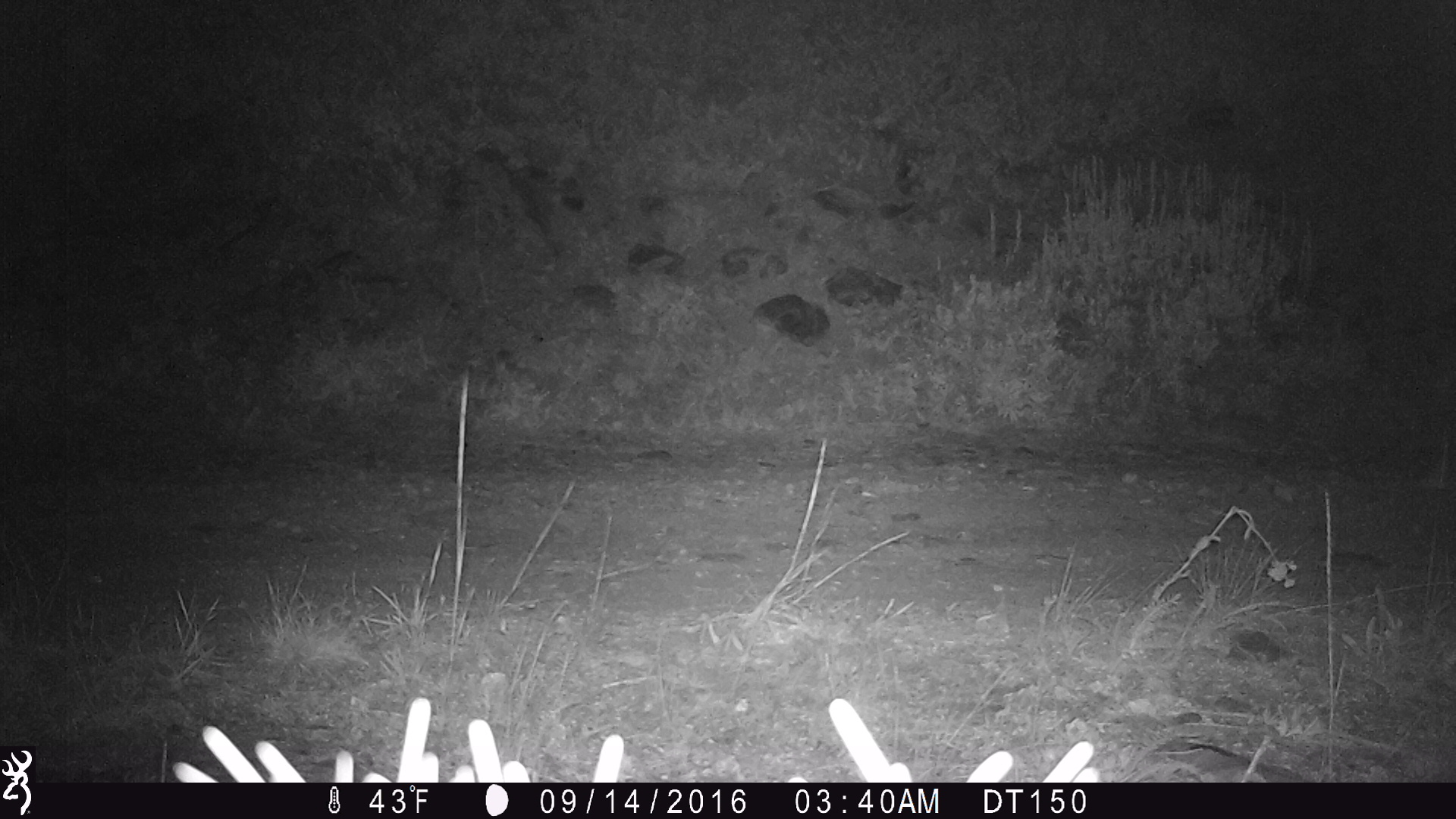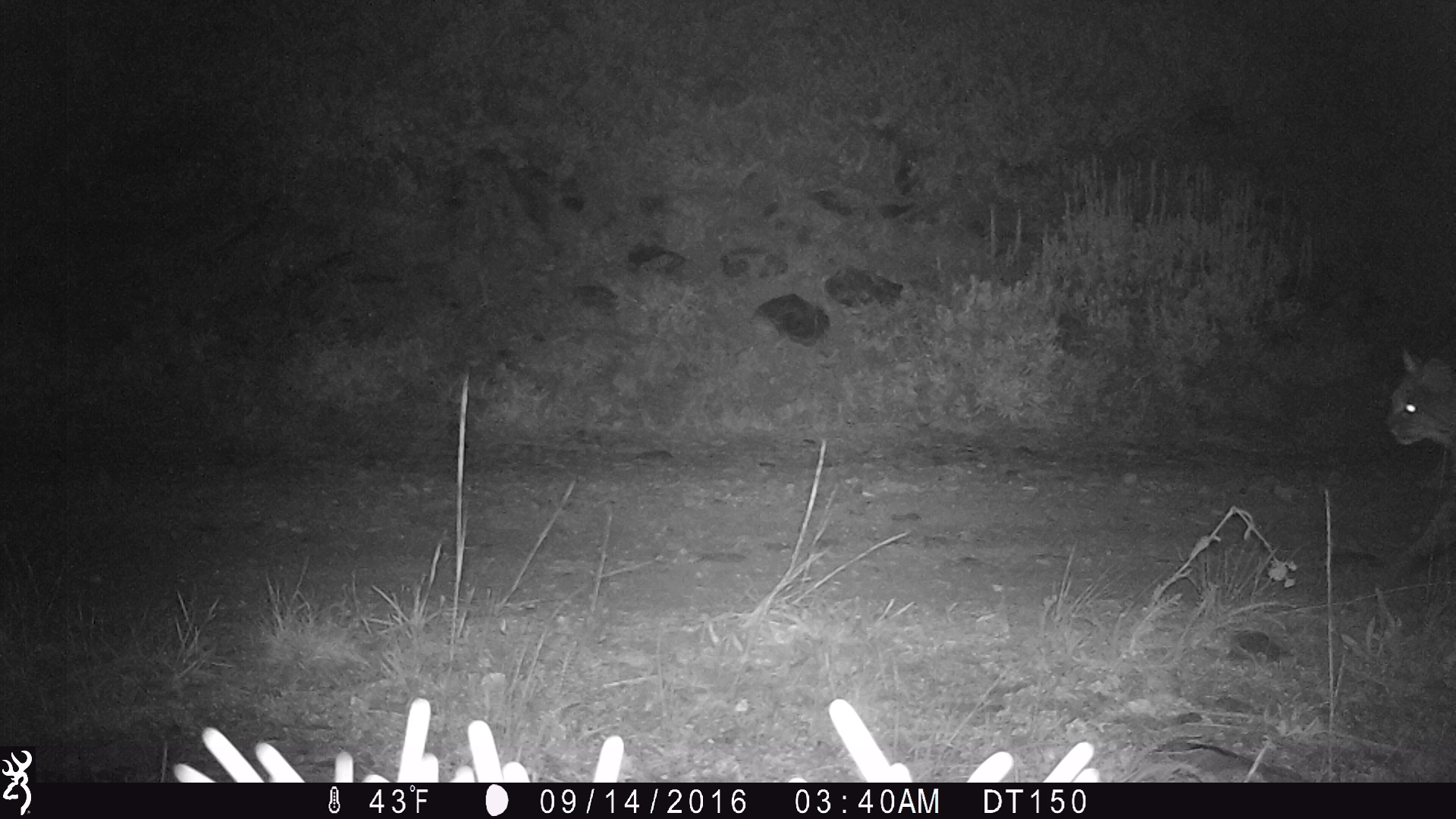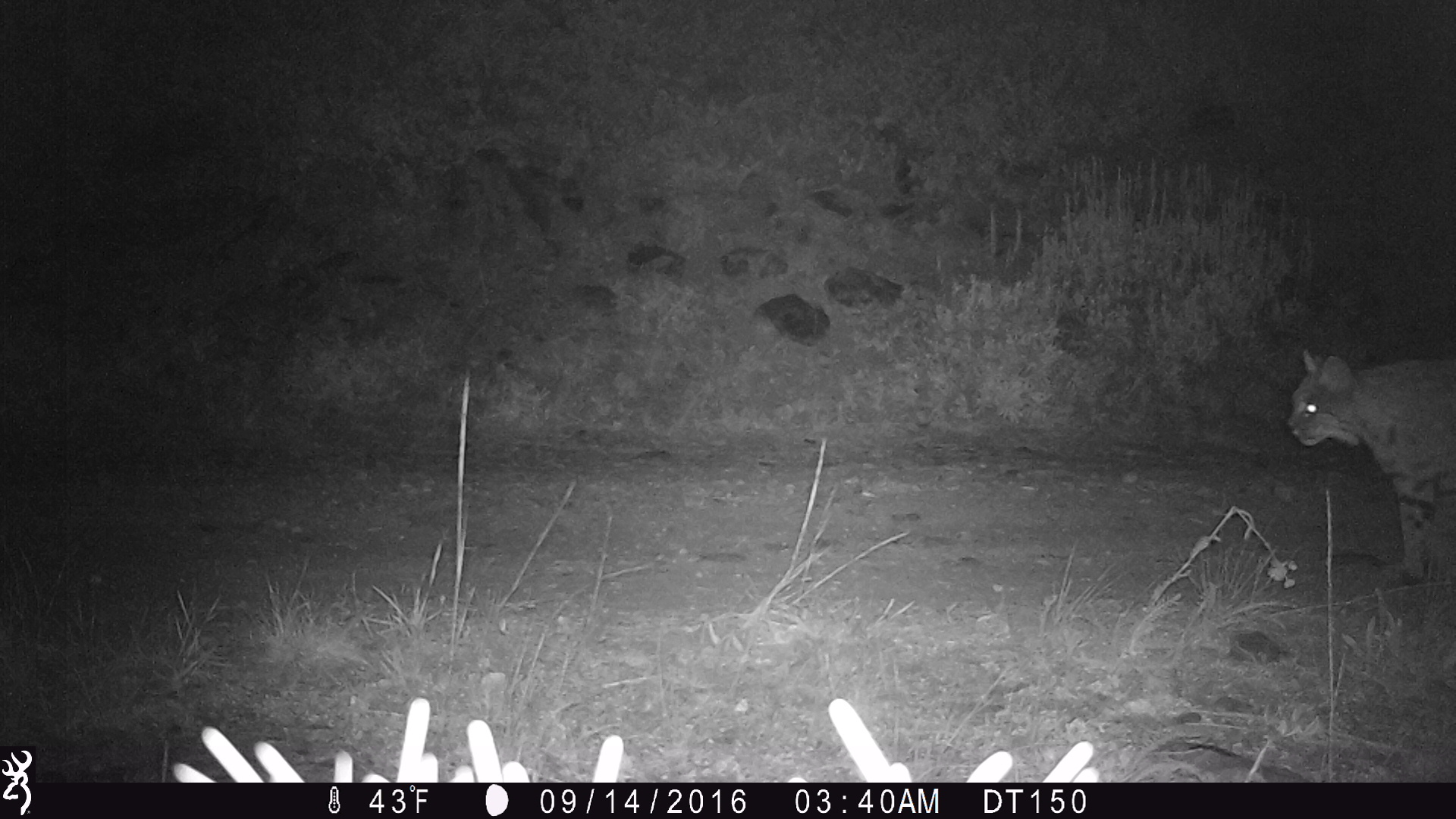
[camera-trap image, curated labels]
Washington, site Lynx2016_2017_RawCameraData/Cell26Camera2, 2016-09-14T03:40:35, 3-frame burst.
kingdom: Animalia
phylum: Chordata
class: Mammalia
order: Carnivora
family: Felidae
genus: Lynx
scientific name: Lynx rufus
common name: bobcat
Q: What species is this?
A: Lynx rufus (bobcat).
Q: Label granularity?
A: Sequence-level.